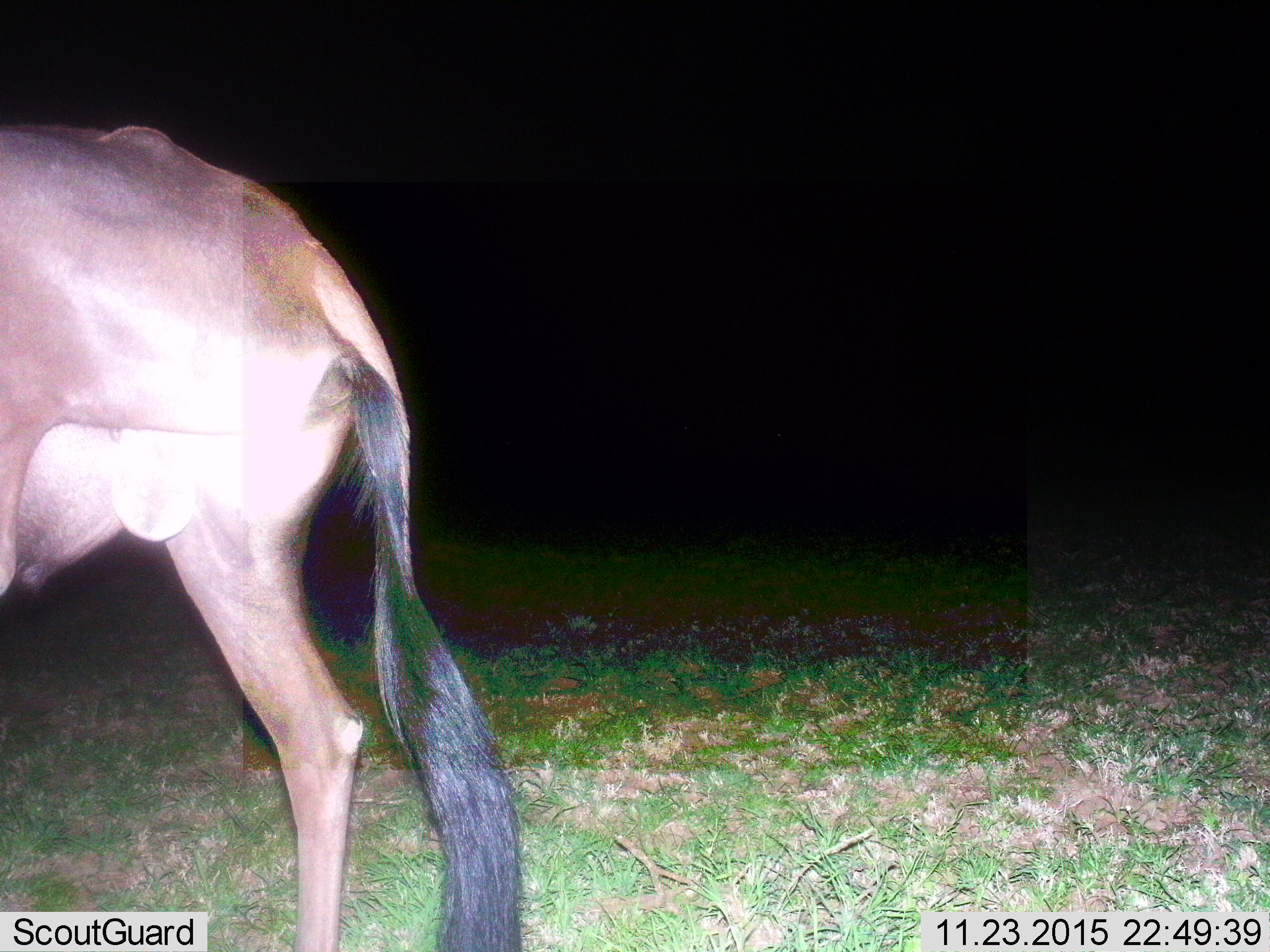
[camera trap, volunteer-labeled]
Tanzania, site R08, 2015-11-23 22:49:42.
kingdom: Animalia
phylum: Chordata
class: Mammalia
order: Artiodactyla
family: Bovidae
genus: Connochaetes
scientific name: Connochaetes taurinus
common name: blue wildebeest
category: wildebeest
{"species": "wildebeest (blue wildebeest) (Connochaetes taurinus)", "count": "1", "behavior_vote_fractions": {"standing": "67%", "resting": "0%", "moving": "33%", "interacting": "0%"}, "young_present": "0%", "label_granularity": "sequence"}